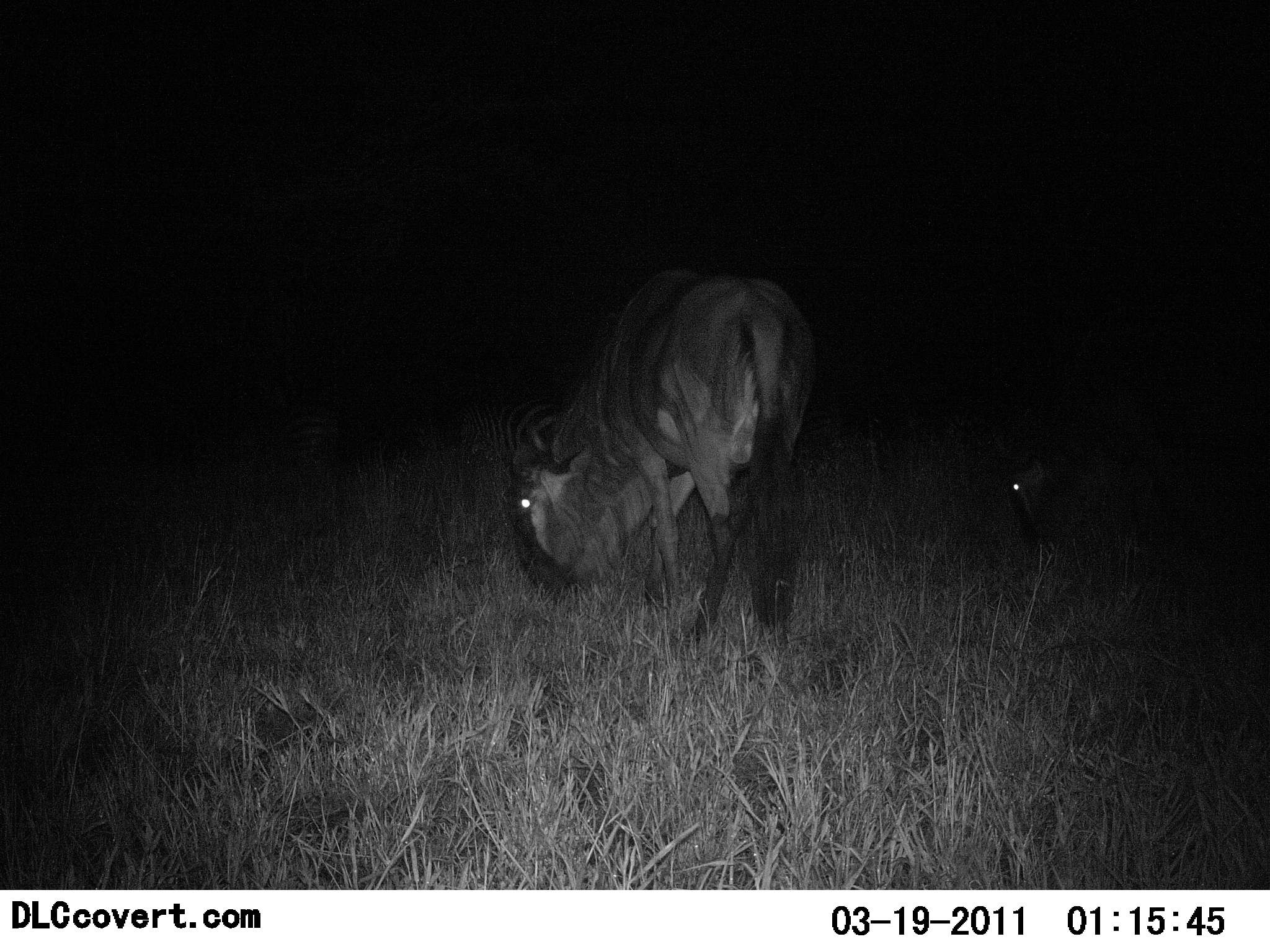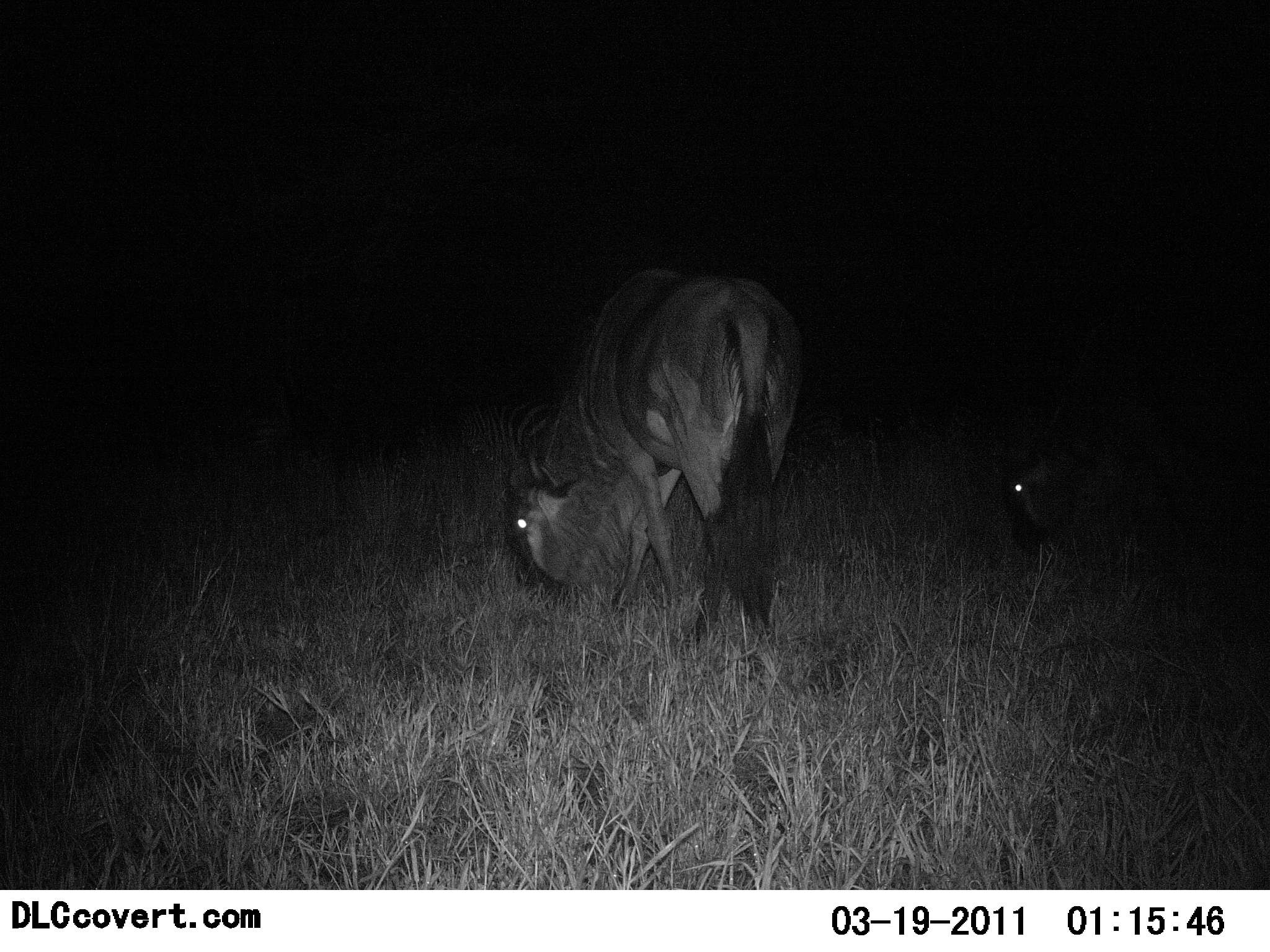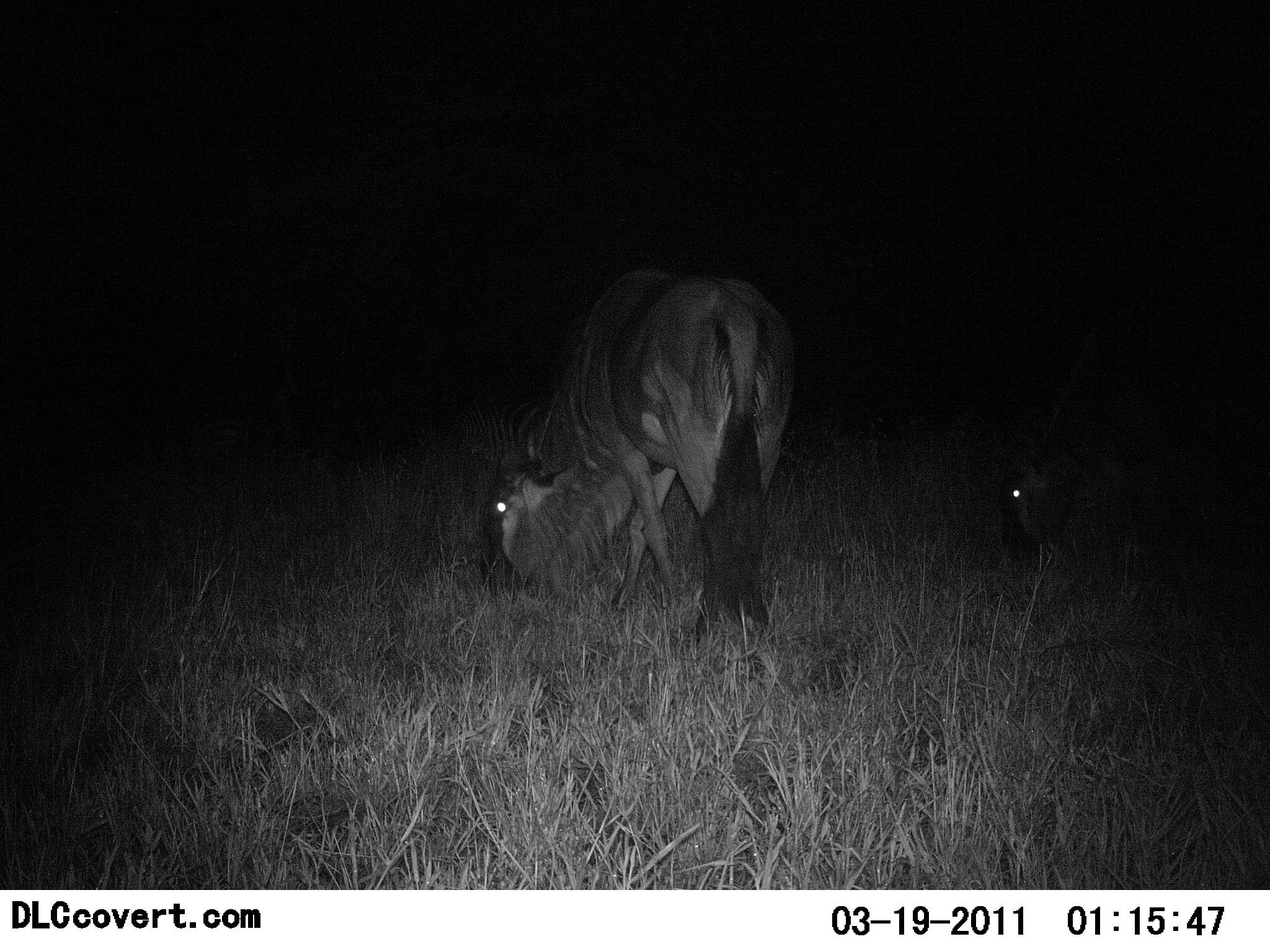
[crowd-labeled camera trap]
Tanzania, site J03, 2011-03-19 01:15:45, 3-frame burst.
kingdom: Animalia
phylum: Chordata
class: Mammalia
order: Artiodactyla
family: Bovidae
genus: Connochaetes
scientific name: Connochaetes taurinus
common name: blue wildebeest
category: wildebeest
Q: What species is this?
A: Wildebeest (blue wildebeest) (Connochaetes taurinus).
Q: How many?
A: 2.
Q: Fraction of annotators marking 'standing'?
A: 7%.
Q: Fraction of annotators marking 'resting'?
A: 0%.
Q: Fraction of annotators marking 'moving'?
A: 0%.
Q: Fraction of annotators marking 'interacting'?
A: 0%.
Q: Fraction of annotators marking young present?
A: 0%.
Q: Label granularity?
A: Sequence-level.